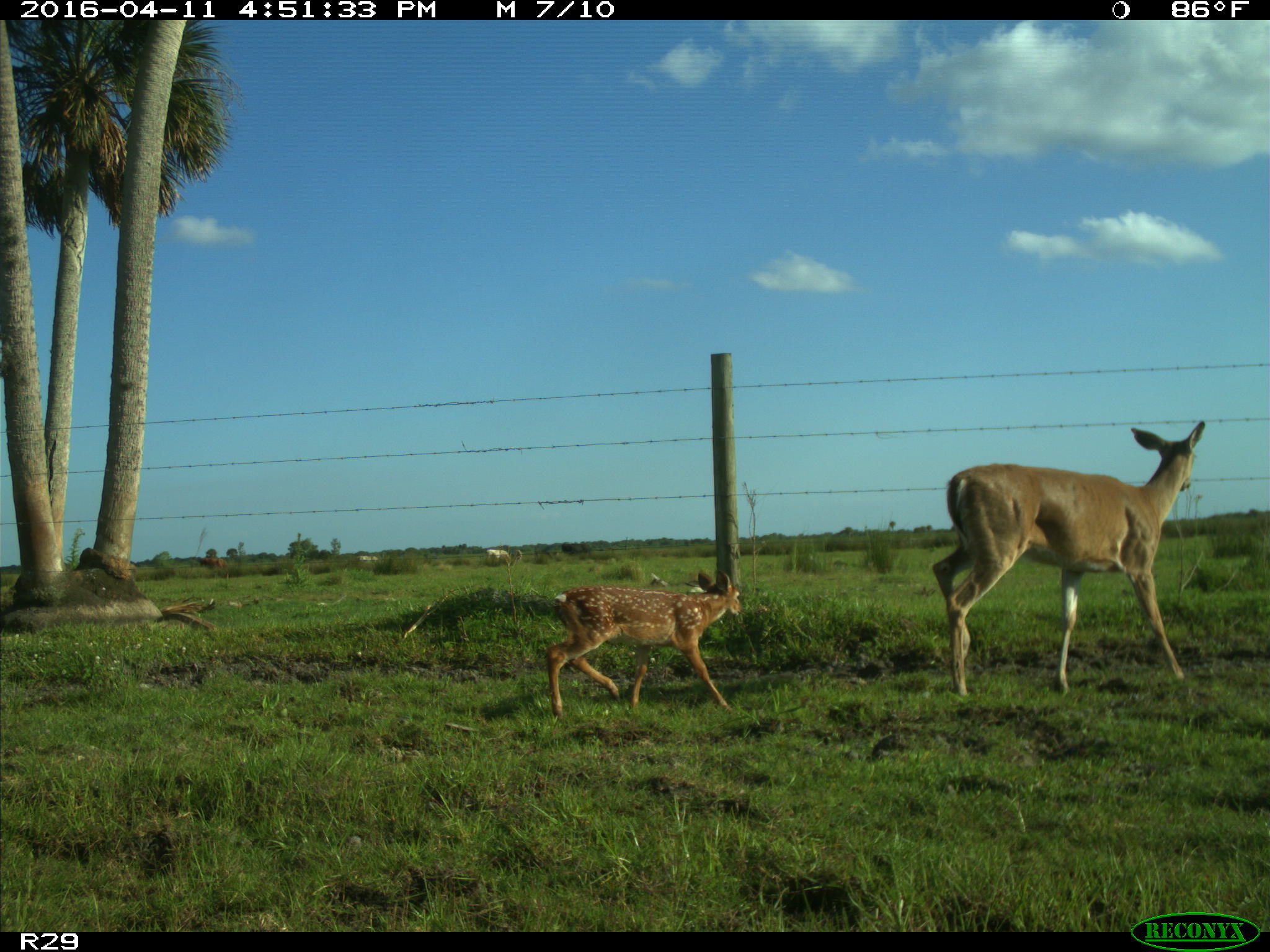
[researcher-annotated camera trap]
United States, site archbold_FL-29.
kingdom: Animalia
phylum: Chordata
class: Mammalia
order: Artiodactyla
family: Cervidae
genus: Odocoileus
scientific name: Odocoileus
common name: deer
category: unidentified deer